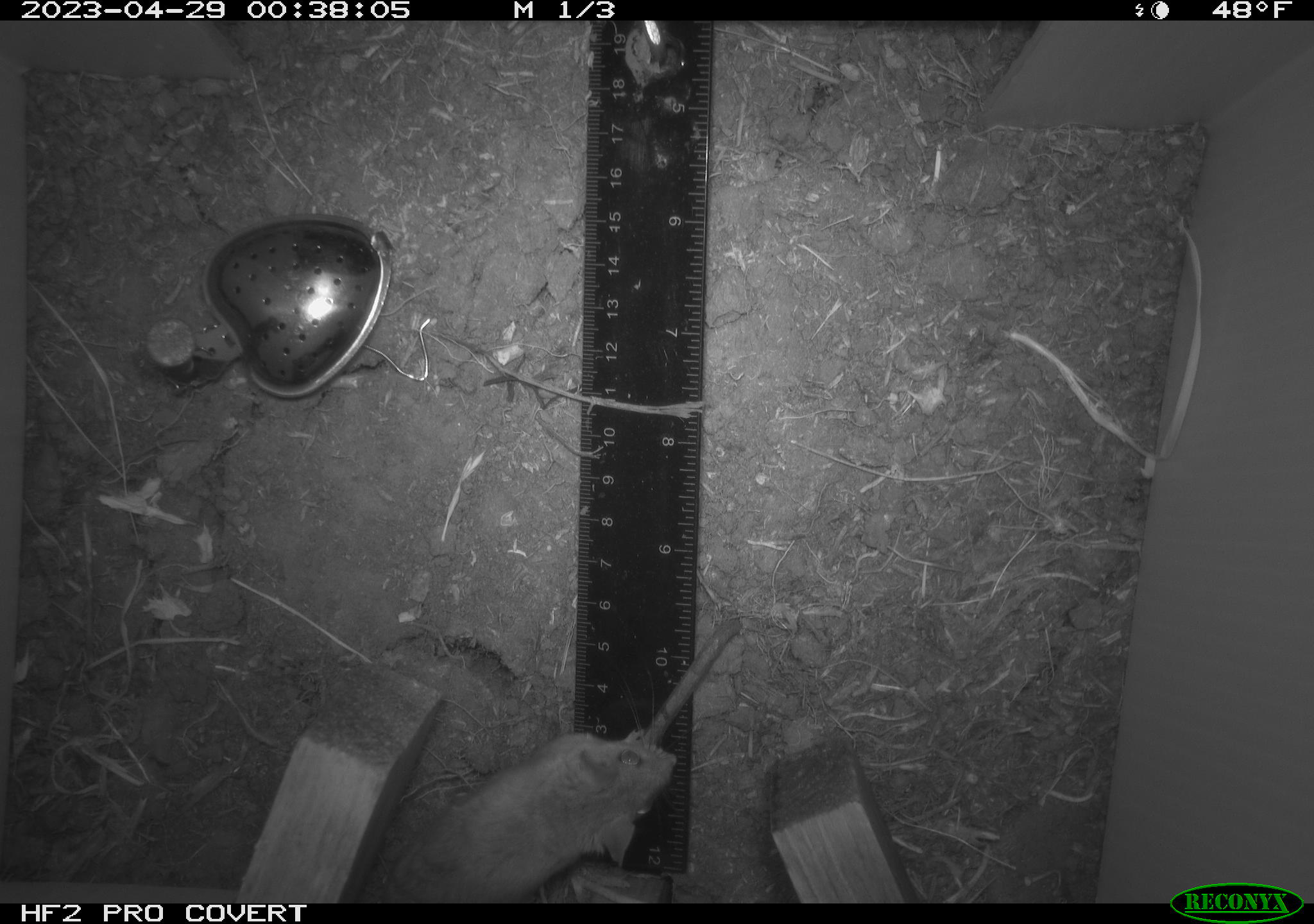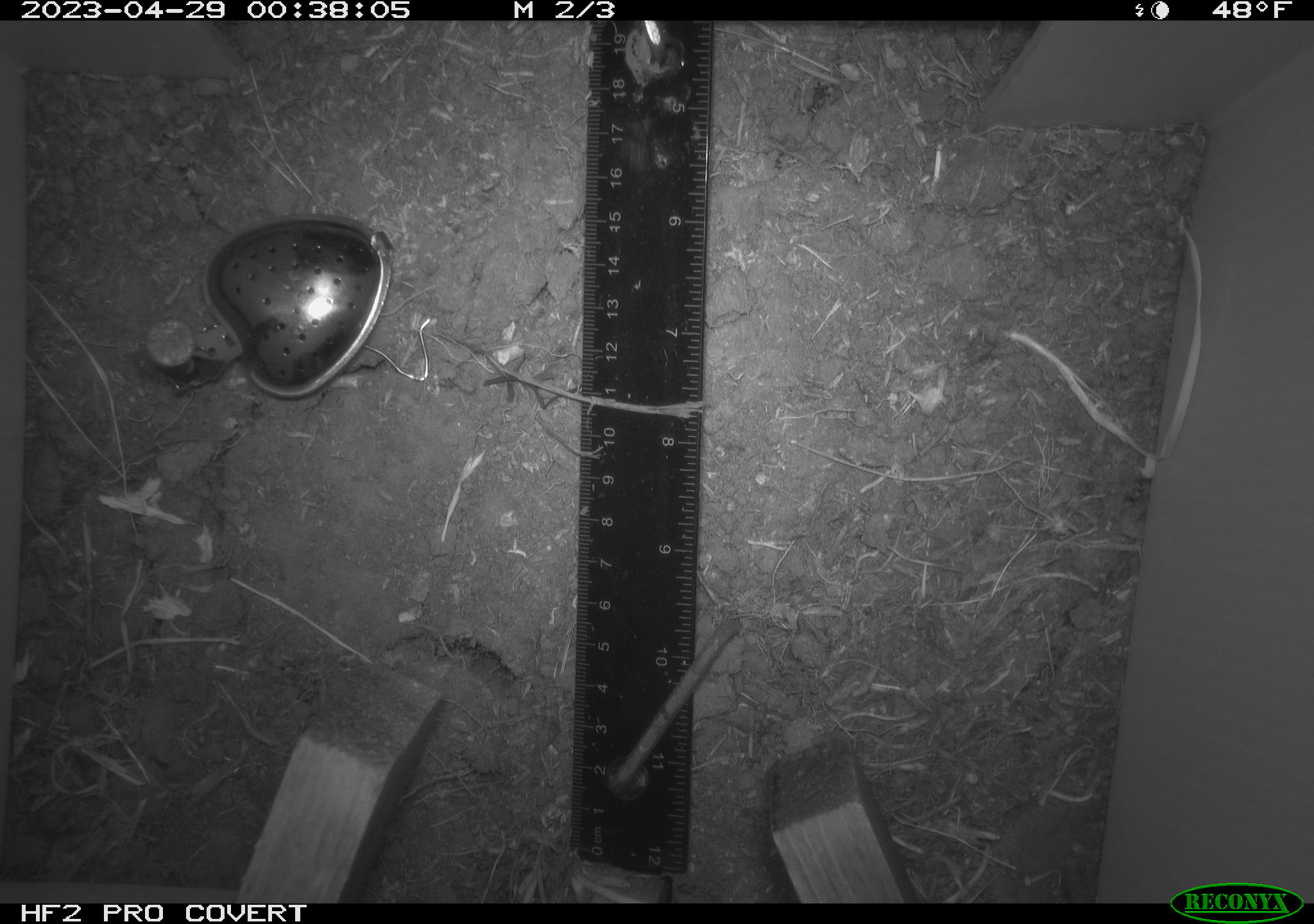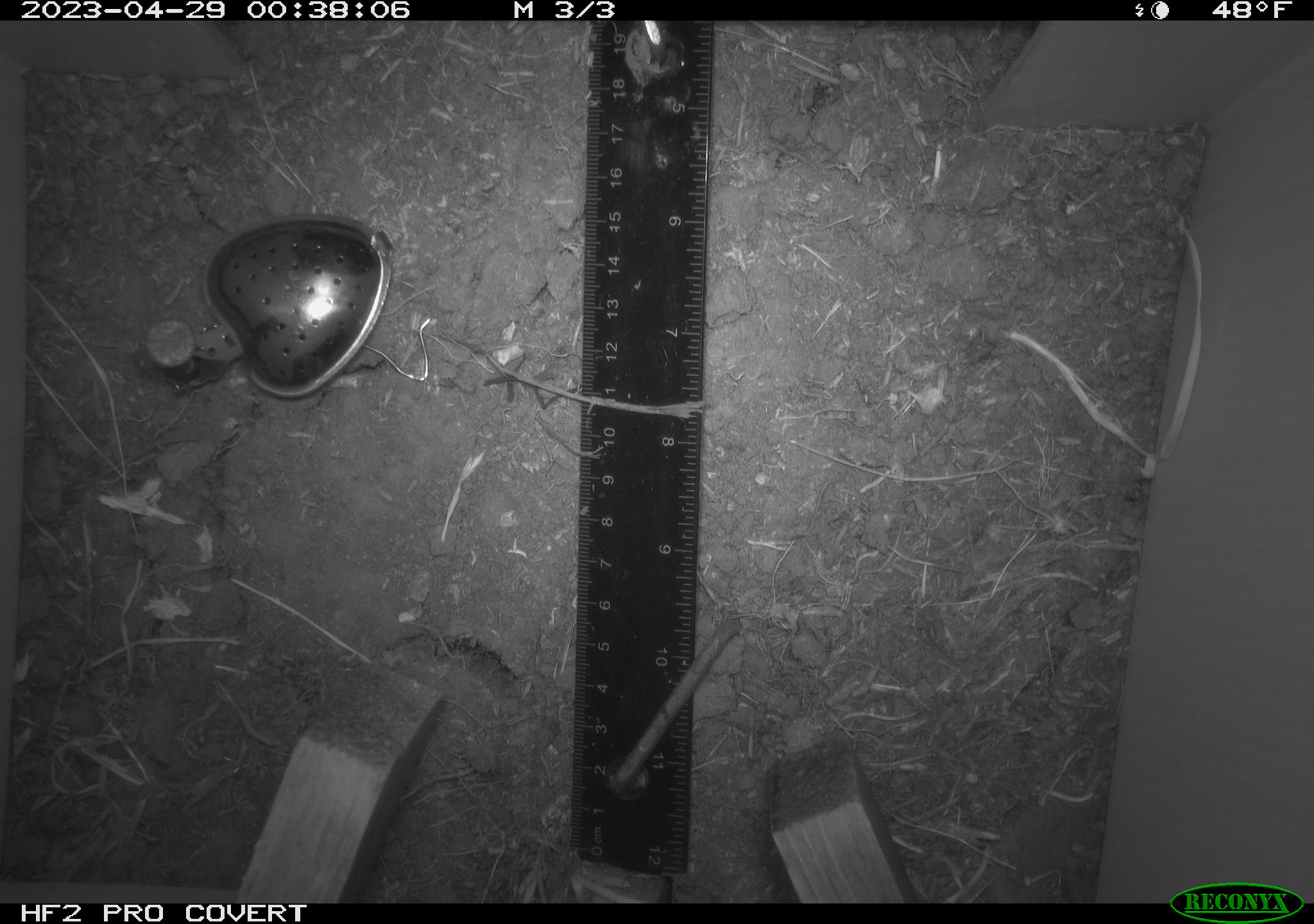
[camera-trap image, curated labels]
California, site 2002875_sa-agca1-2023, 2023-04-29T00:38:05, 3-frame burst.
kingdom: Animalia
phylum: Chordata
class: Mammalia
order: Rodentia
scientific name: Rodentia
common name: mouse species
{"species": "mouse species (Rodentia)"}